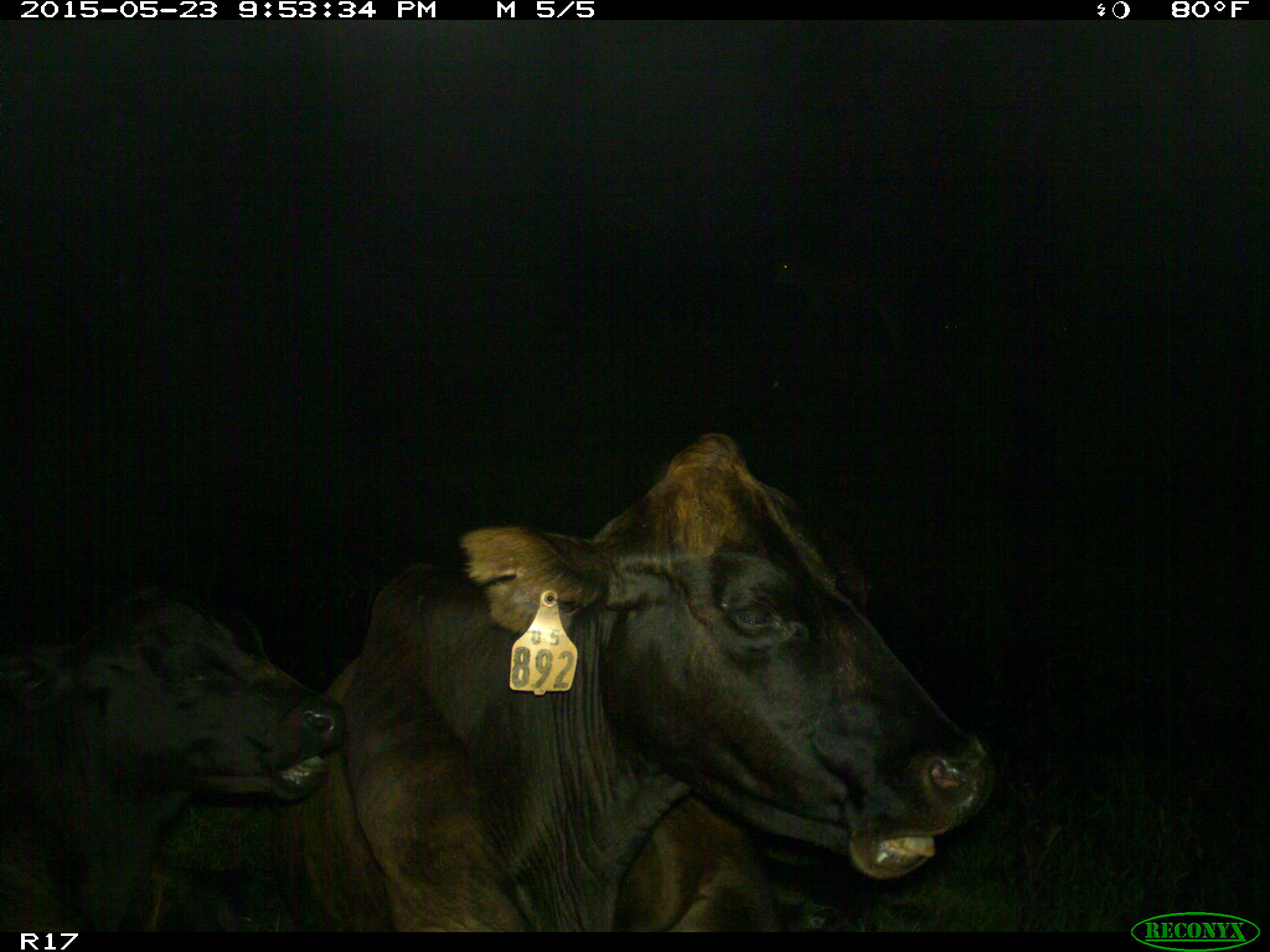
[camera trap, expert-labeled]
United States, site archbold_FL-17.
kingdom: Animalia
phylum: Chordata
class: Mammalia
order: Artiodactyla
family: Bovidae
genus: Bos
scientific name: Bos taurus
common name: domestic cow